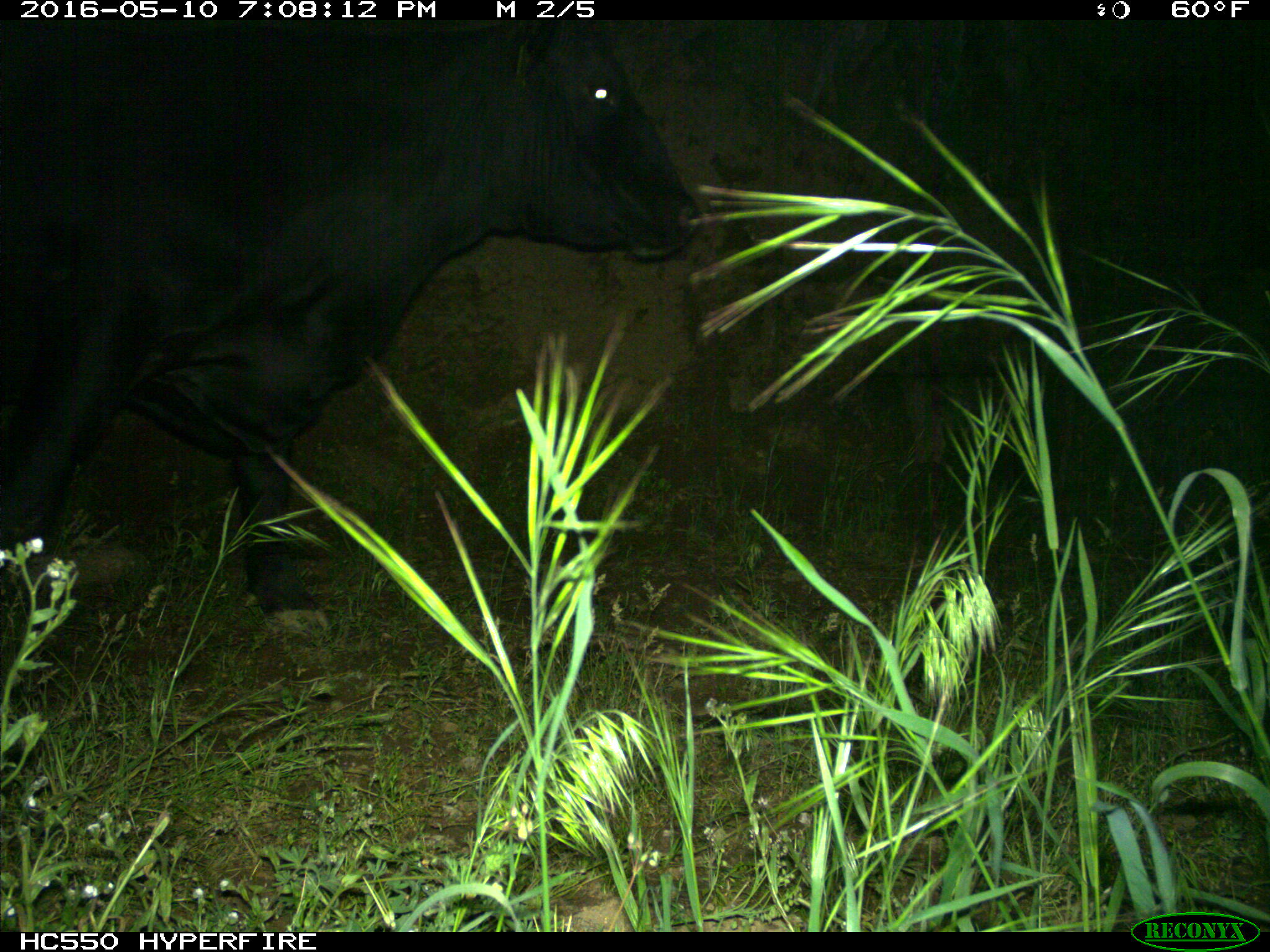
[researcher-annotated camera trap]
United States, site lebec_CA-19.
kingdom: Animalia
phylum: Chordata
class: Mammalia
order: Artiodactyla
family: Bovidae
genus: Bos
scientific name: Bos taurus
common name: domestic cow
Bos taurus (domestic cow).